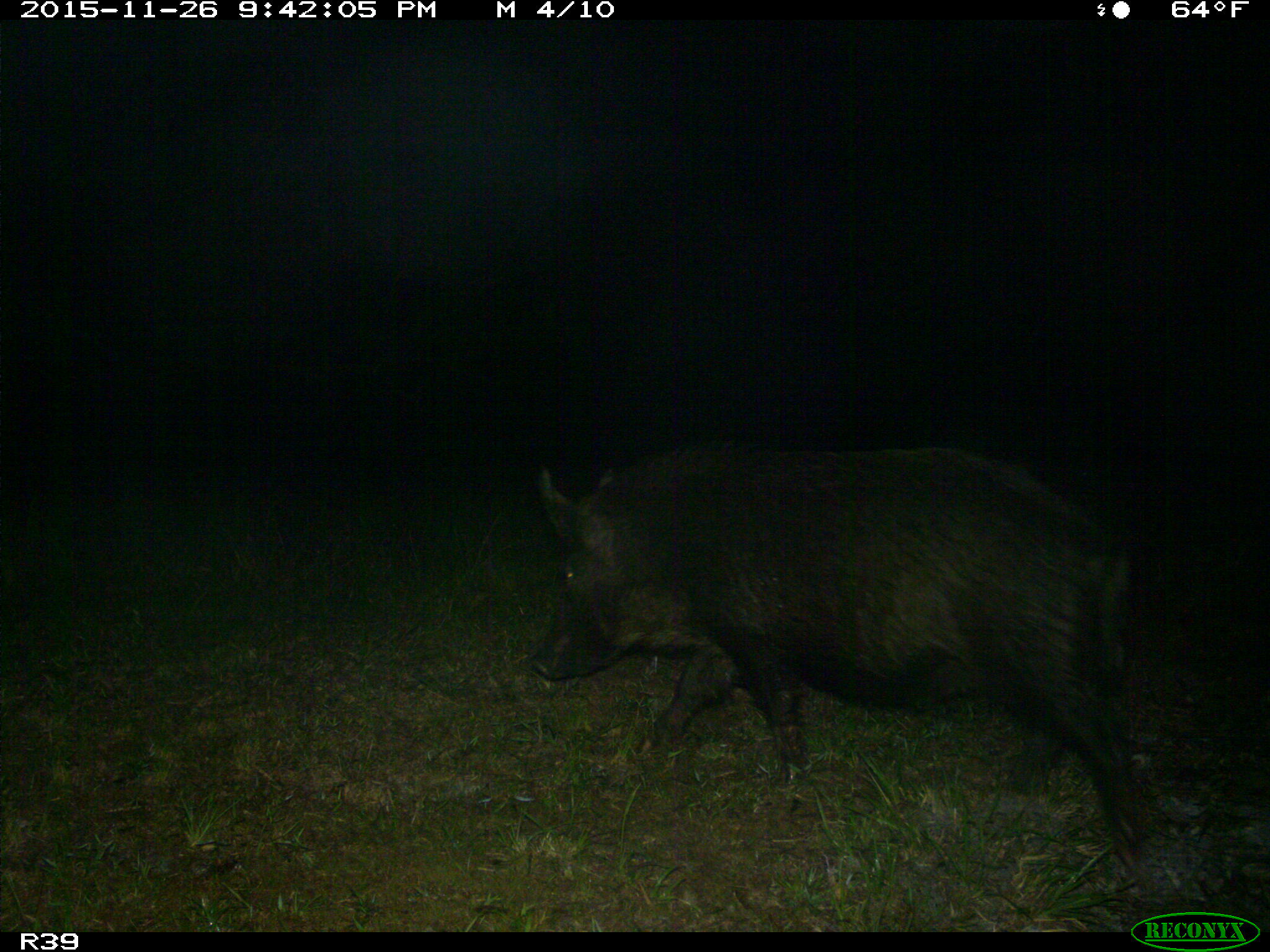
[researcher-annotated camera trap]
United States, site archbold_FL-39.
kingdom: Animalia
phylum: Chordata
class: Mammalia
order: Artiodactyla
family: Suidae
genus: Sus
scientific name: Sus scrofa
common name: wild boar